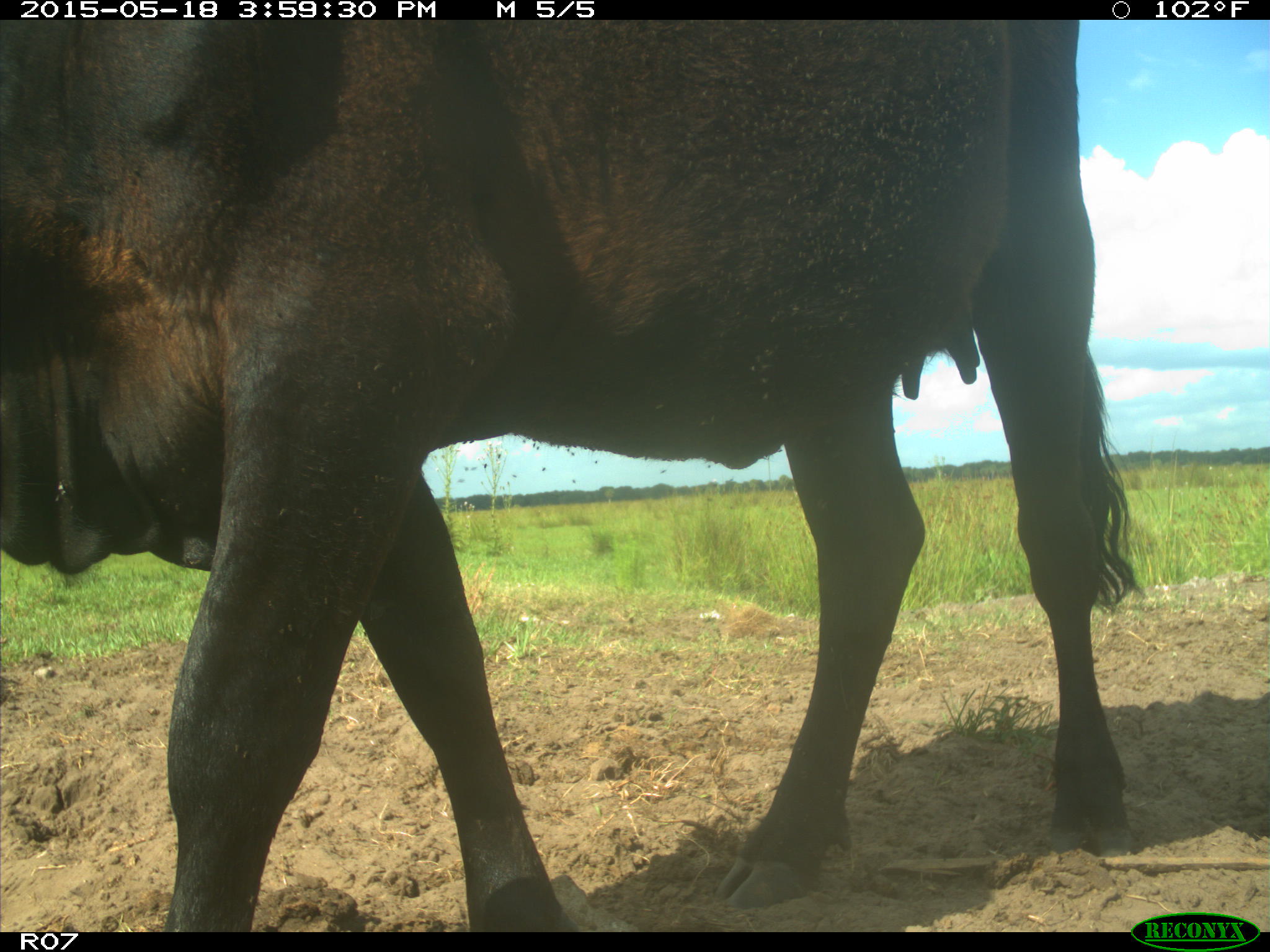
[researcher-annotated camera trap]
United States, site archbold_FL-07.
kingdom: Animalia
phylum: Chordata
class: Mammalia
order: Artiodactyla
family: Bovidae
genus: Bos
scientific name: Bos taurus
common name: domestic cow